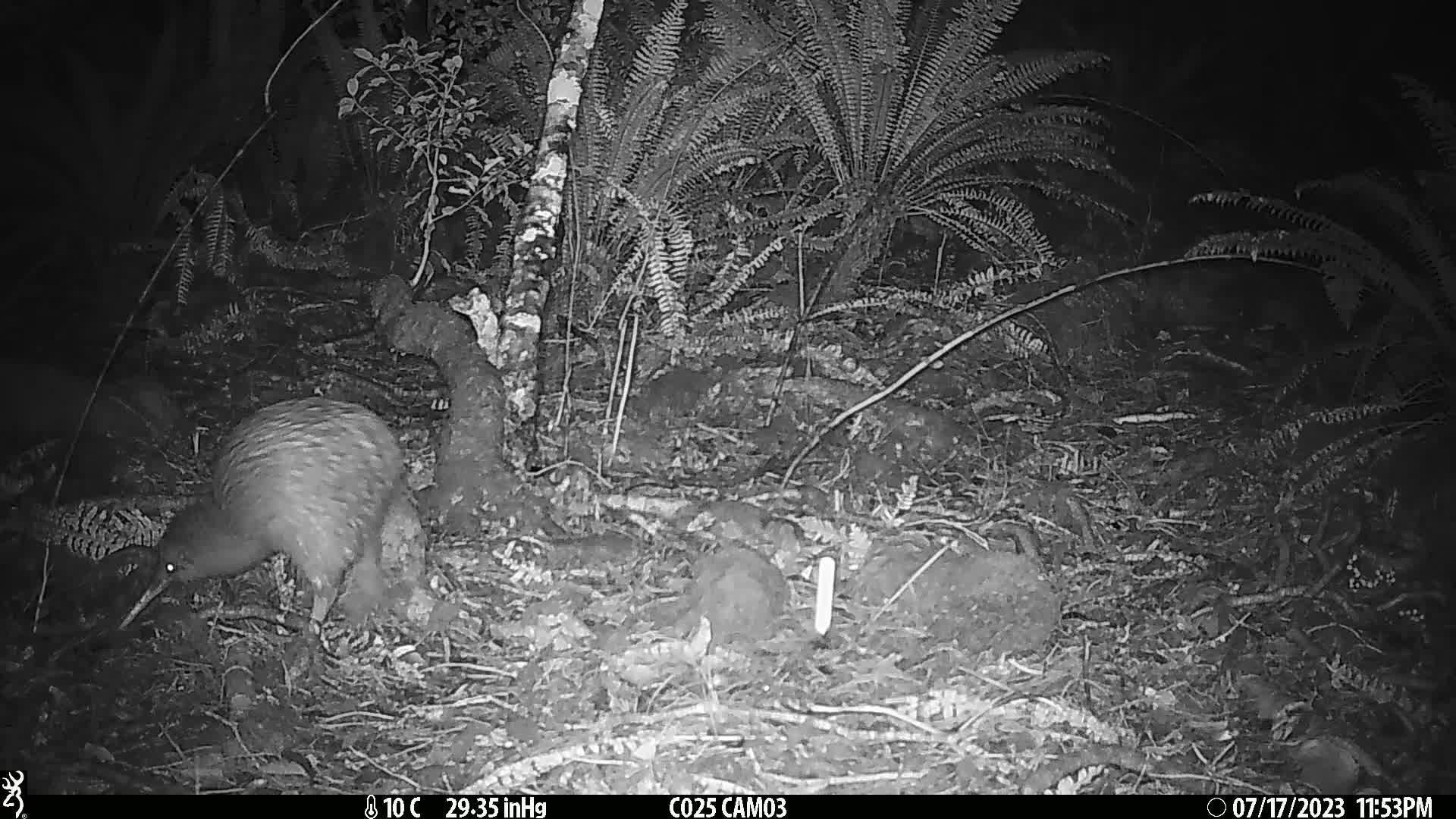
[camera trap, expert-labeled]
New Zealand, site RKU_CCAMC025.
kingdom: Animalia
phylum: Chordata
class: Aves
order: Apterygiformes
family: Apterygidae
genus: Apteryx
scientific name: Apteryx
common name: kiwi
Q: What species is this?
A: Kiwi (Apteryx).